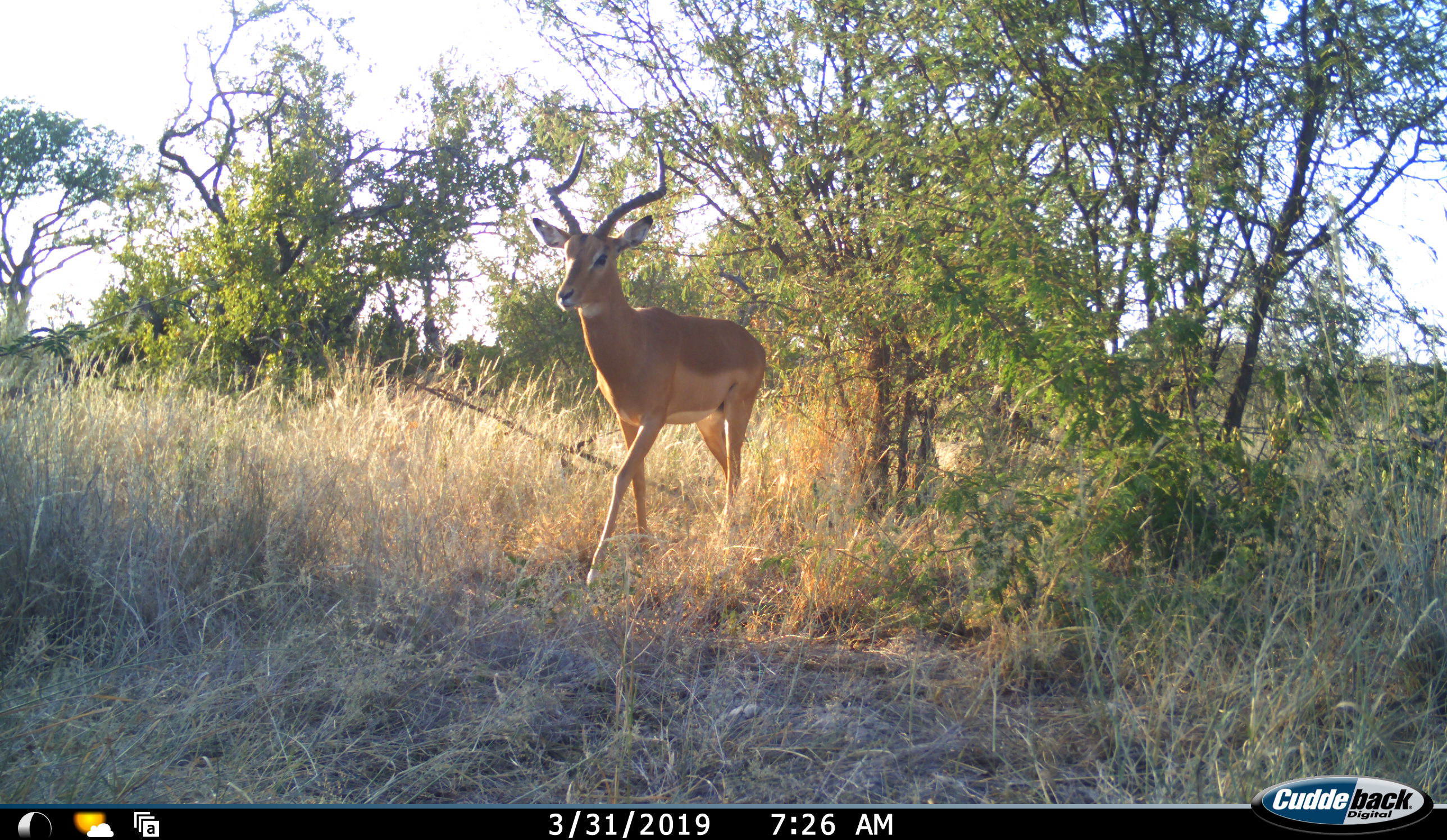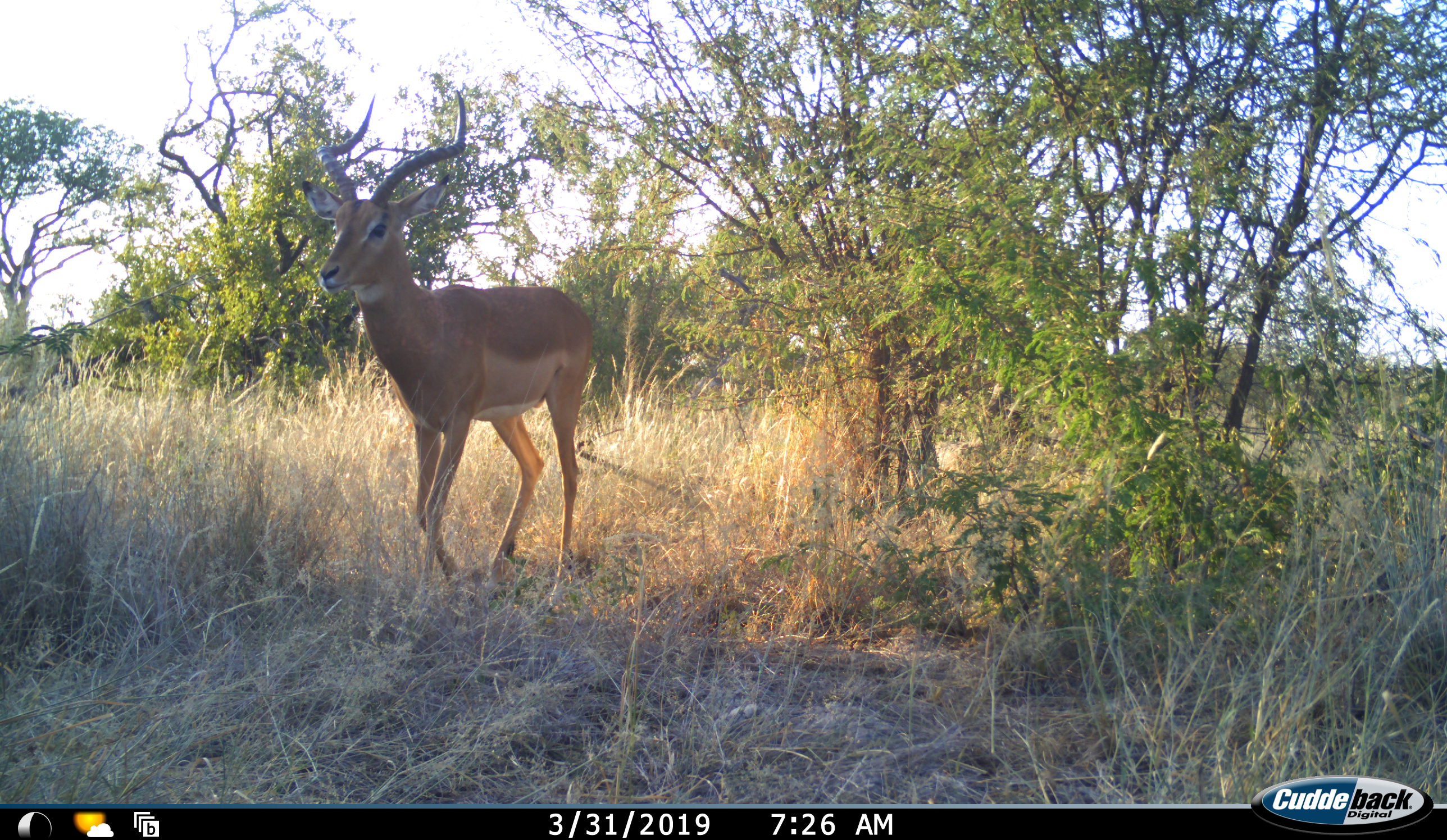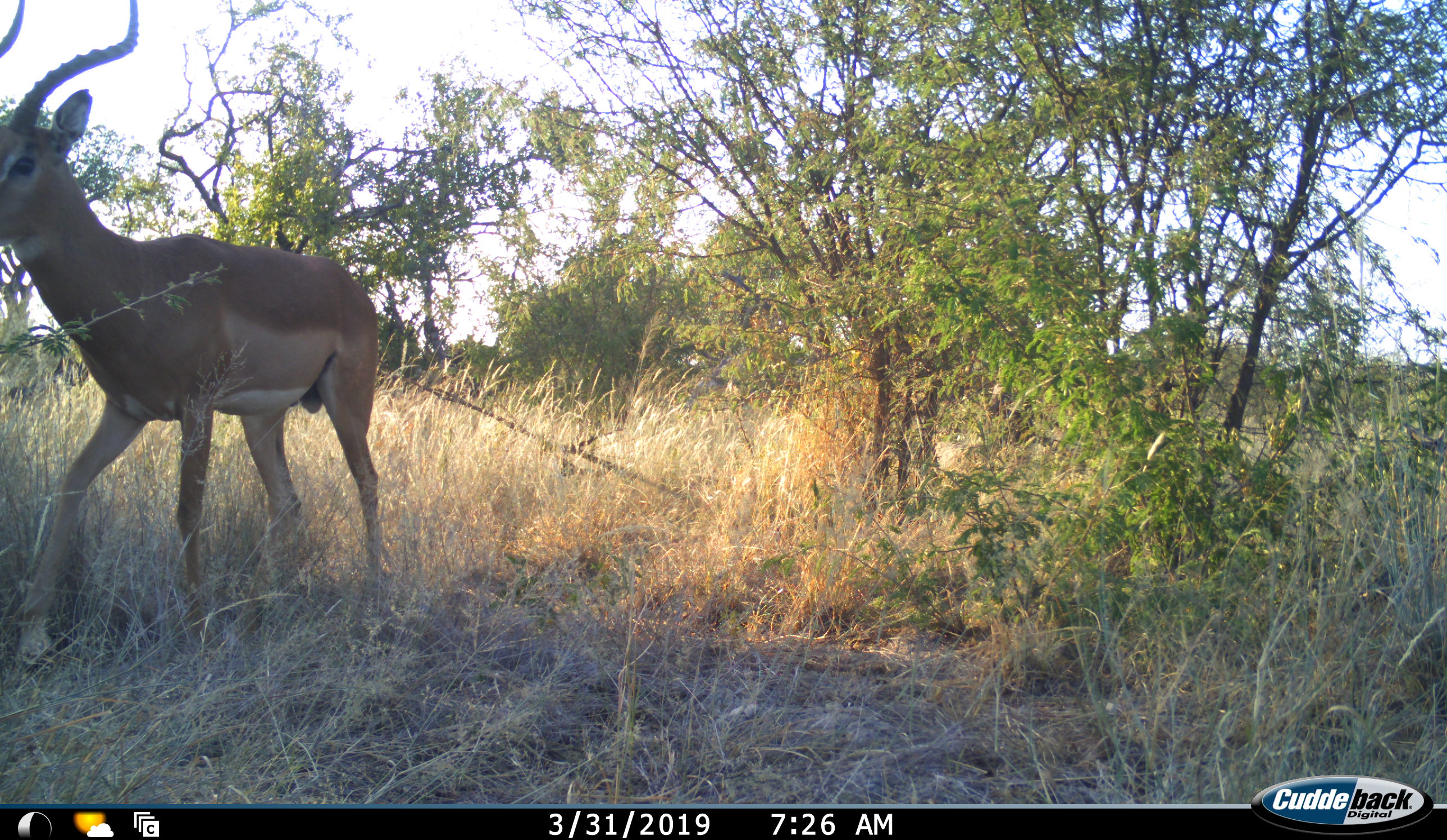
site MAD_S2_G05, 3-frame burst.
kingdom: Animalia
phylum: Chordata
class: Mammalia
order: Artiodactyla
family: Bovidae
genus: Aepyceros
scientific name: Aepyceros melampus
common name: impala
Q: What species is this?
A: Impala (Aepyceros melampus).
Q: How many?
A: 1.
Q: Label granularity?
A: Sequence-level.